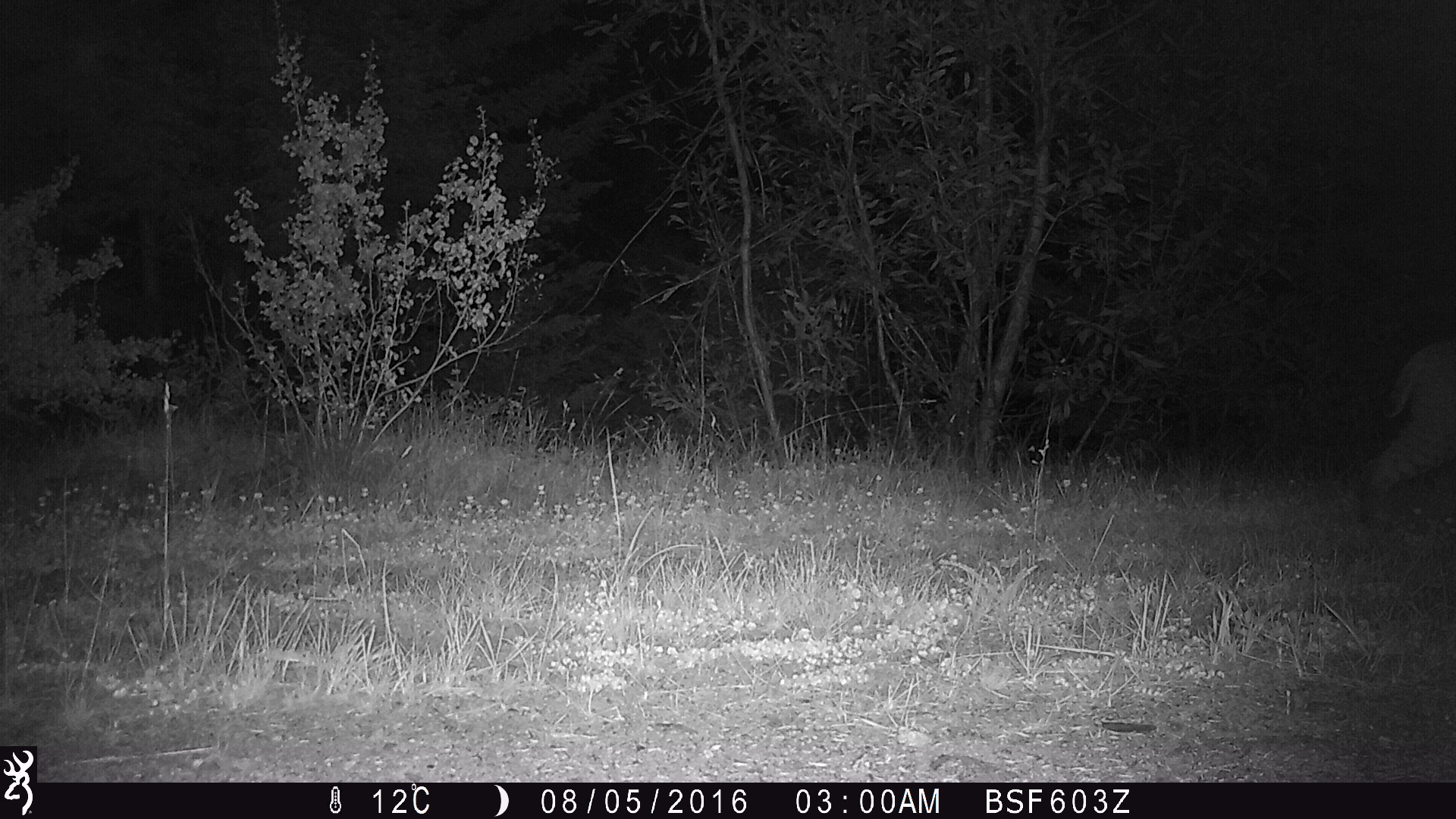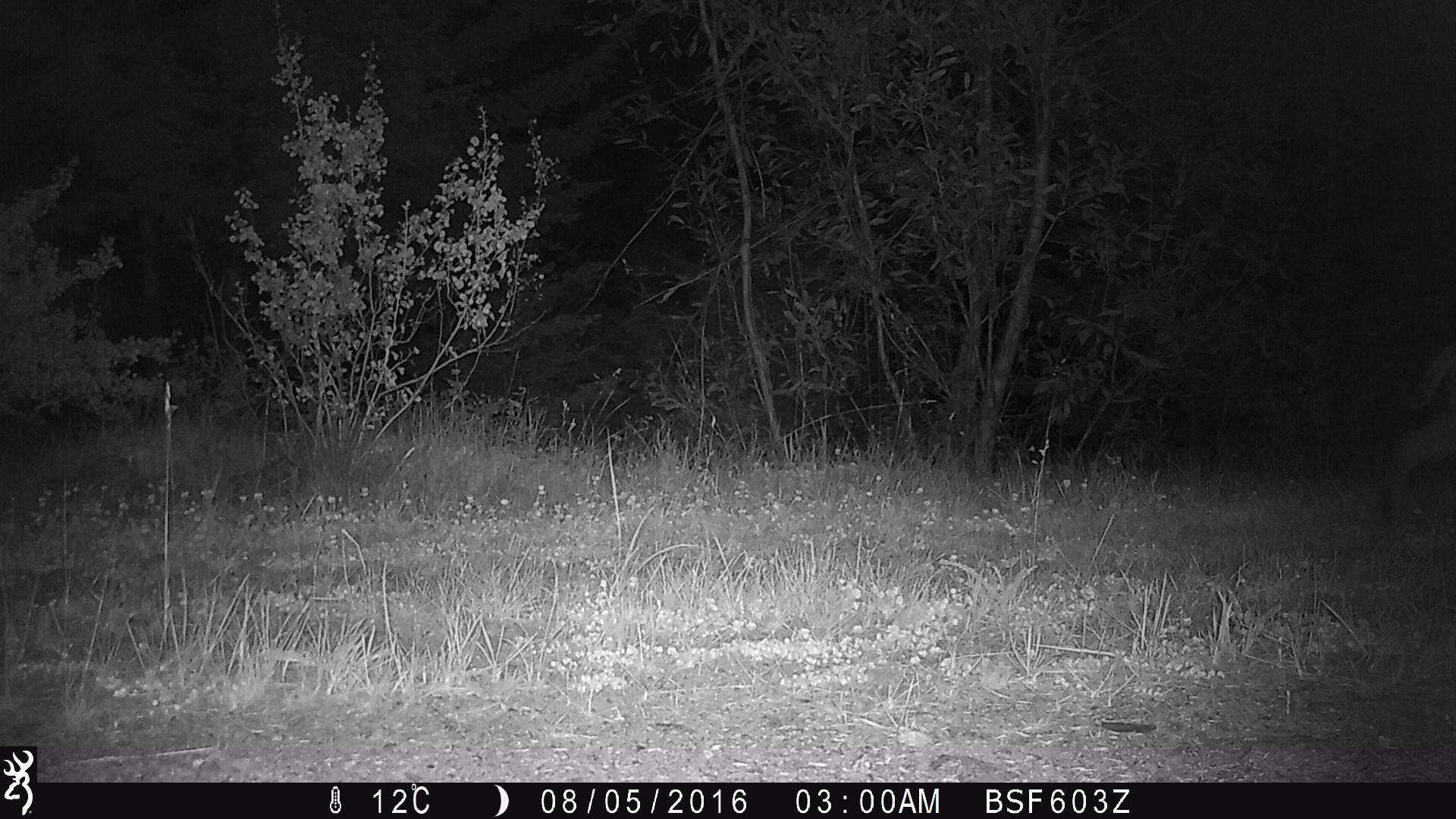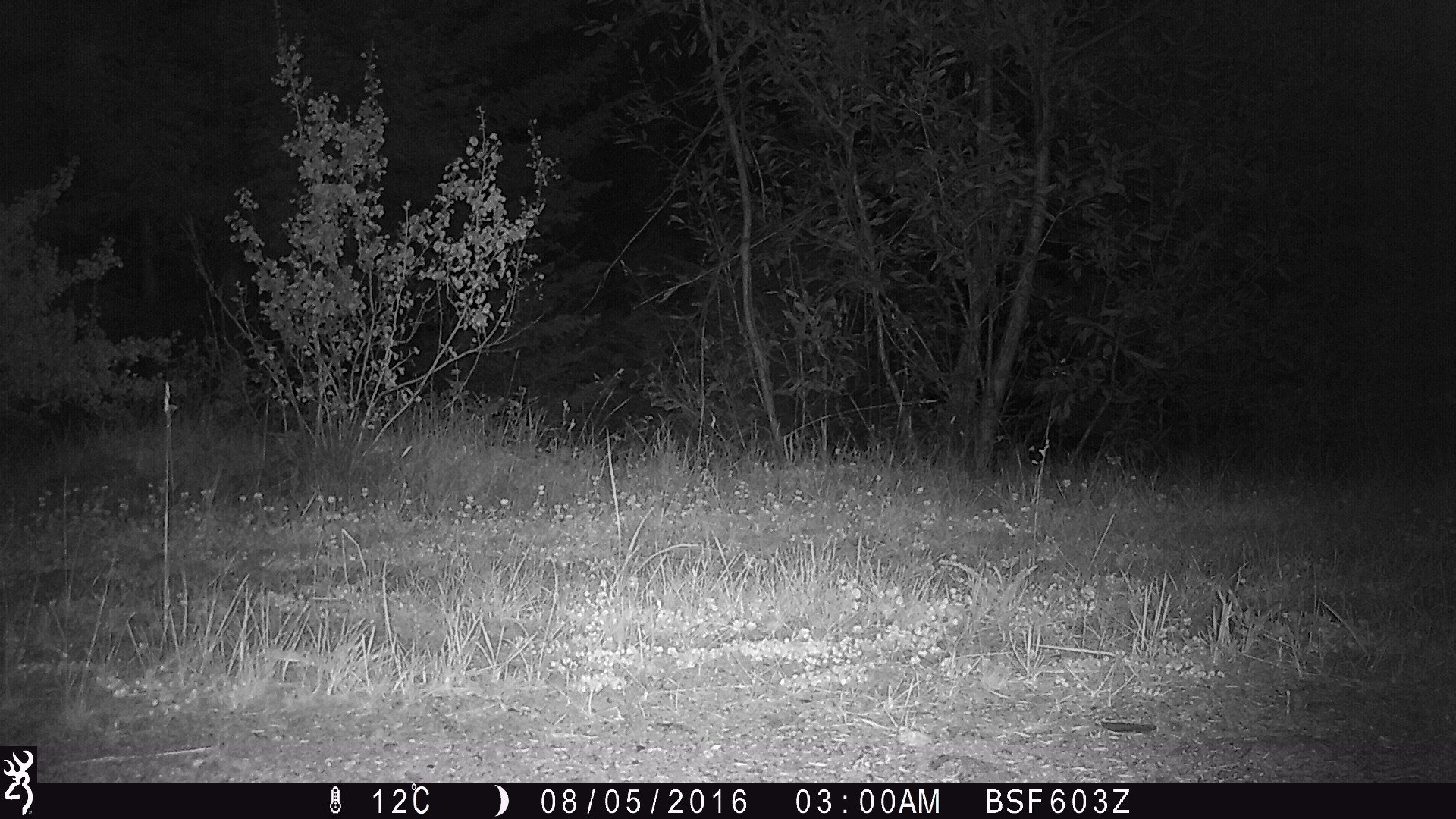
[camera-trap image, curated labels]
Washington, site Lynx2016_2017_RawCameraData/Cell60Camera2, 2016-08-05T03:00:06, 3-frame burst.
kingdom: Animalia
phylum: Chordata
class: Mammalia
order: Carnivora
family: Felidae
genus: Lynx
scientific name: Lynx rufus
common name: bobcat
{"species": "Lynx rufus (bobcat)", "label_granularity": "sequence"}